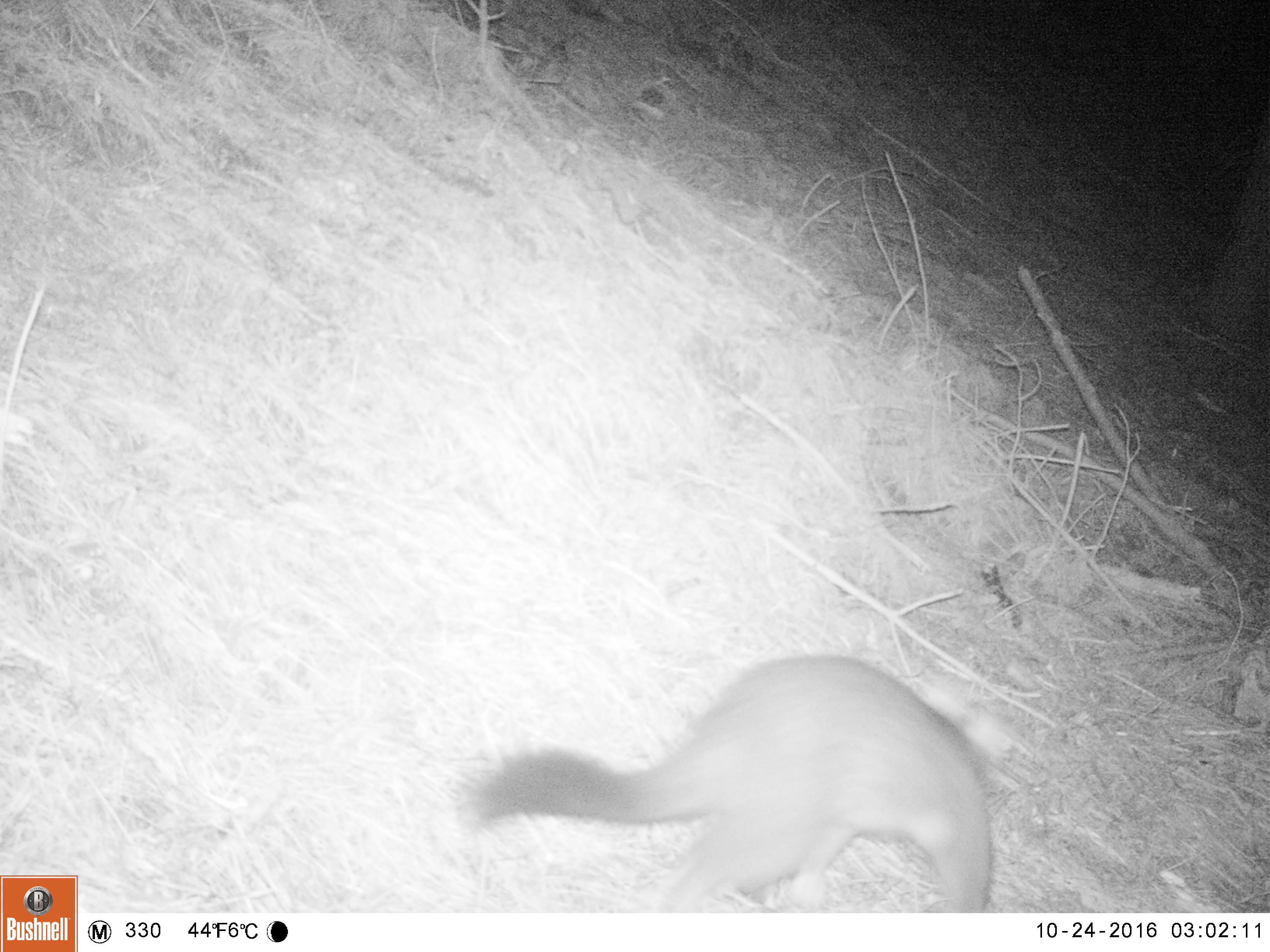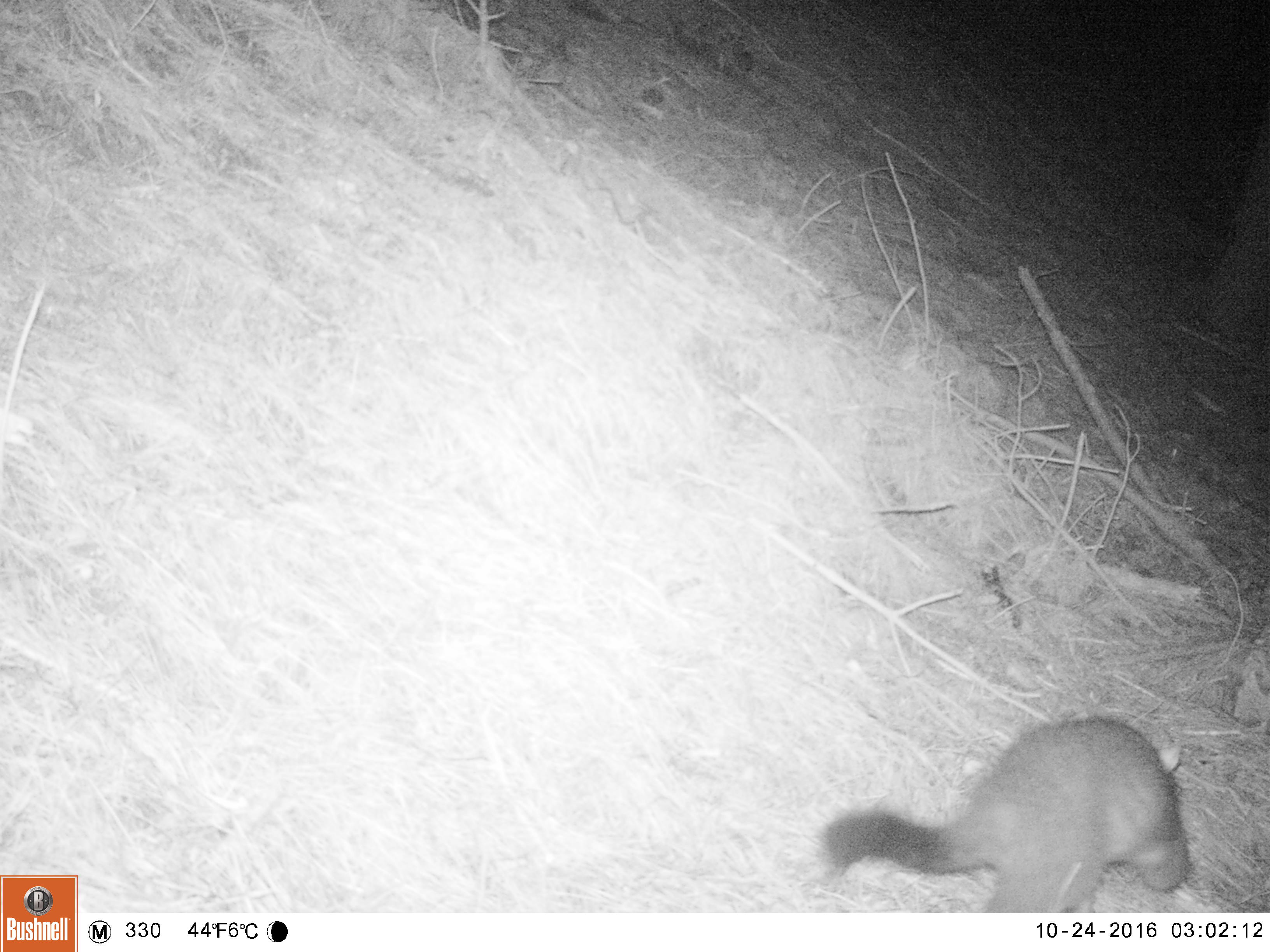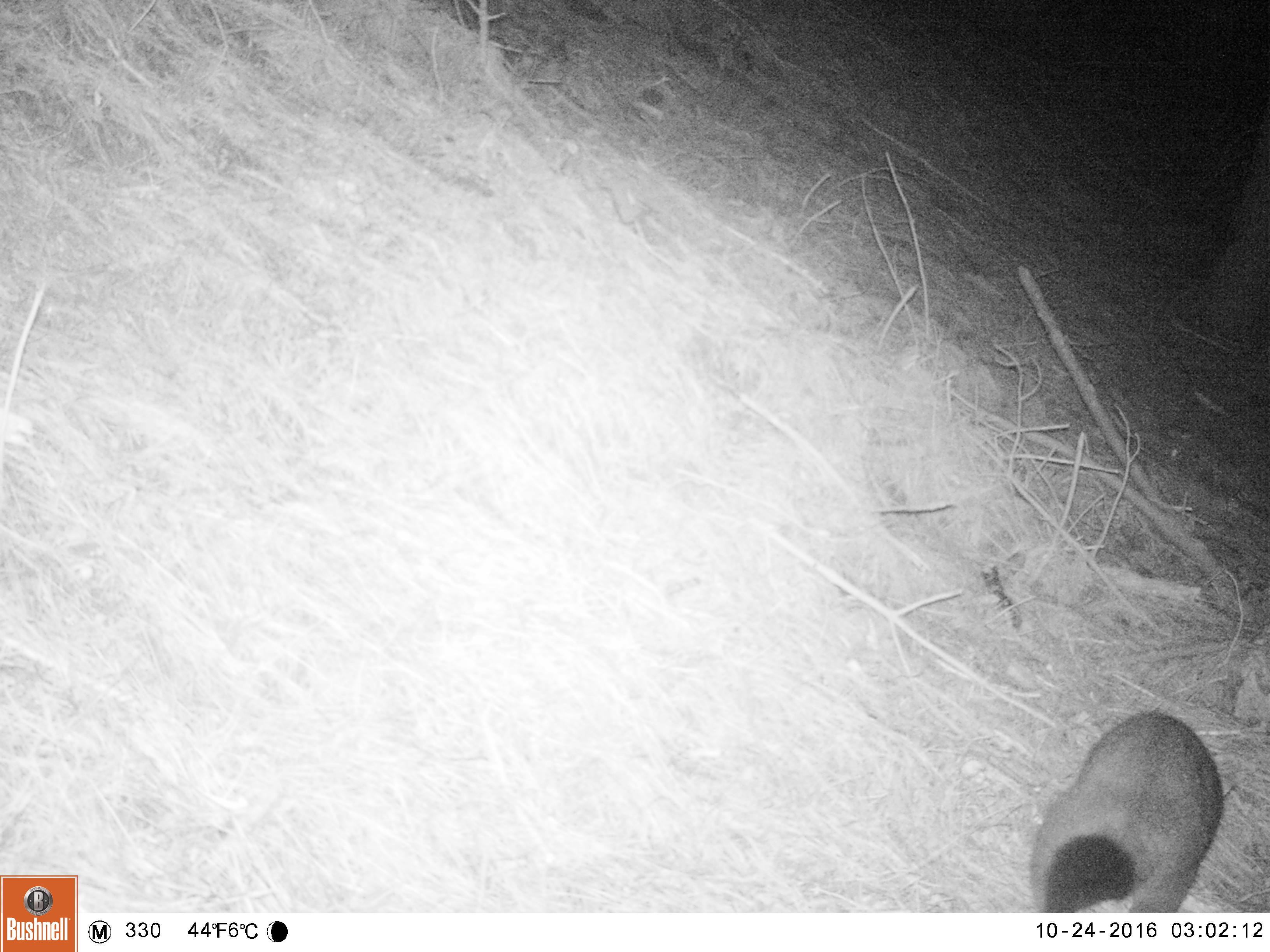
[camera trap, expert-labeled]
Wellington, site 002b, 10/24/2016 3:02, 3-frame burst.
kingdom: Animalia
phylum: Chordata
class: Mammalia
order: Didelphimorphia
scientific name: Didelphimorphia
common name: possum